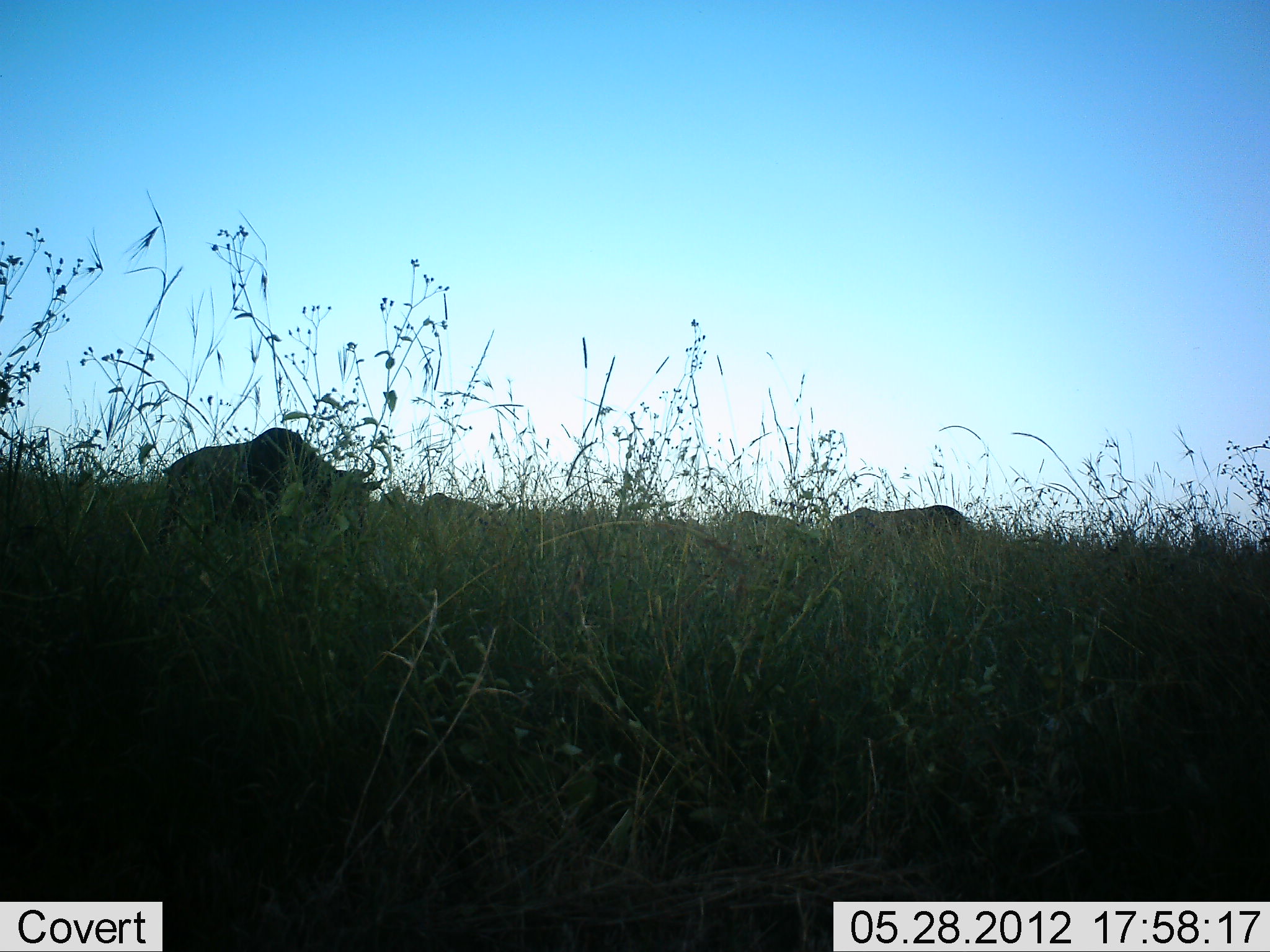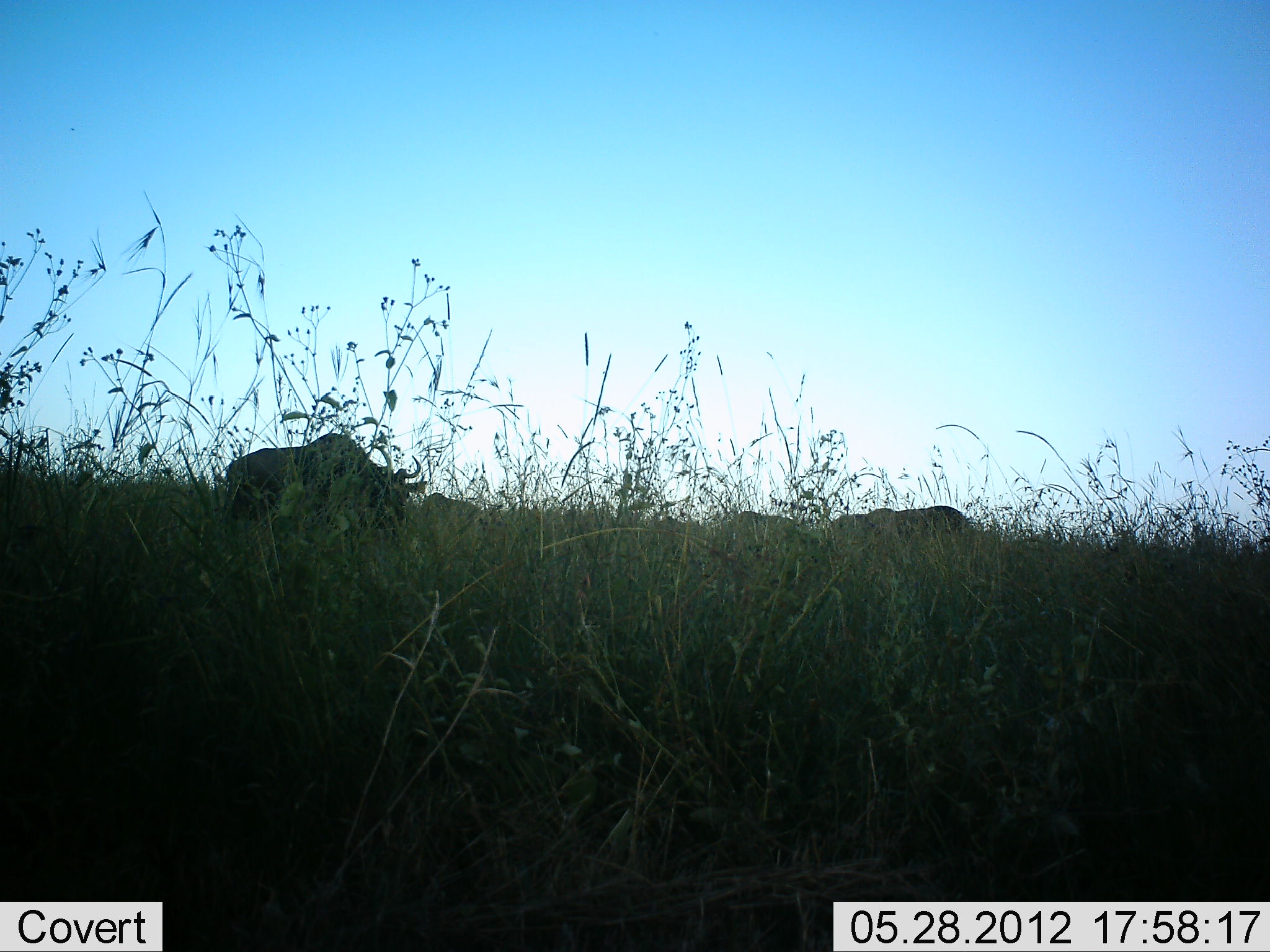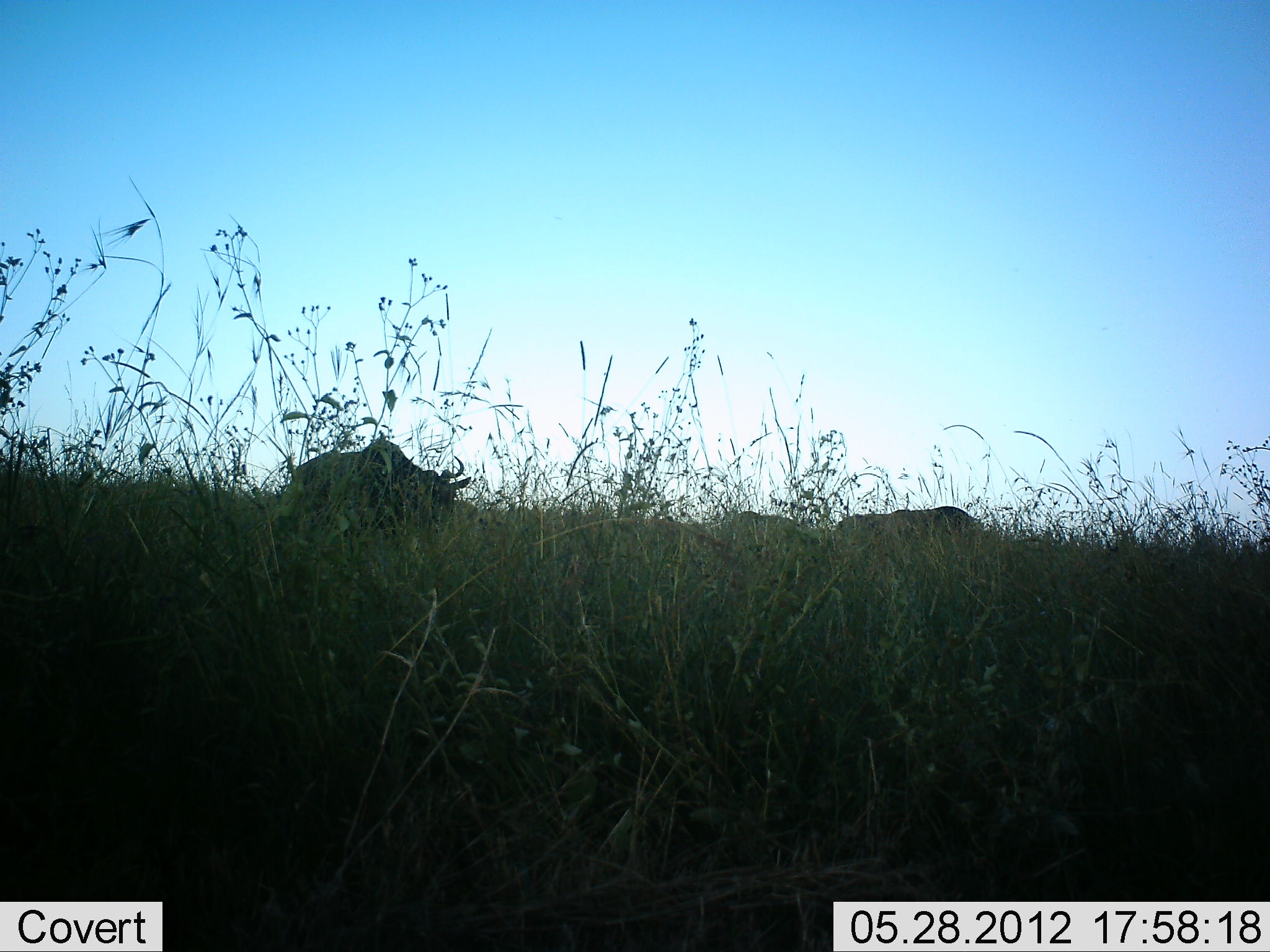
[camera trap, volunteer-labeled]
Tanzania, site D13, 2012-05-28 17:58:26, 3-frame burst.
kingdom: Animalia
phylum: Chordata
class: Mammalia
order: Artiodactyla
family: Bovidae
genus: Connochaetes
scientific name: Connochaetes taurinus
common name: blue wildebeest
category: wildebeest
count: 4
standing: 70%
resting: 0%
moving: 80%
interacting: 0%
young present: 0%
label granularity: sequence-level